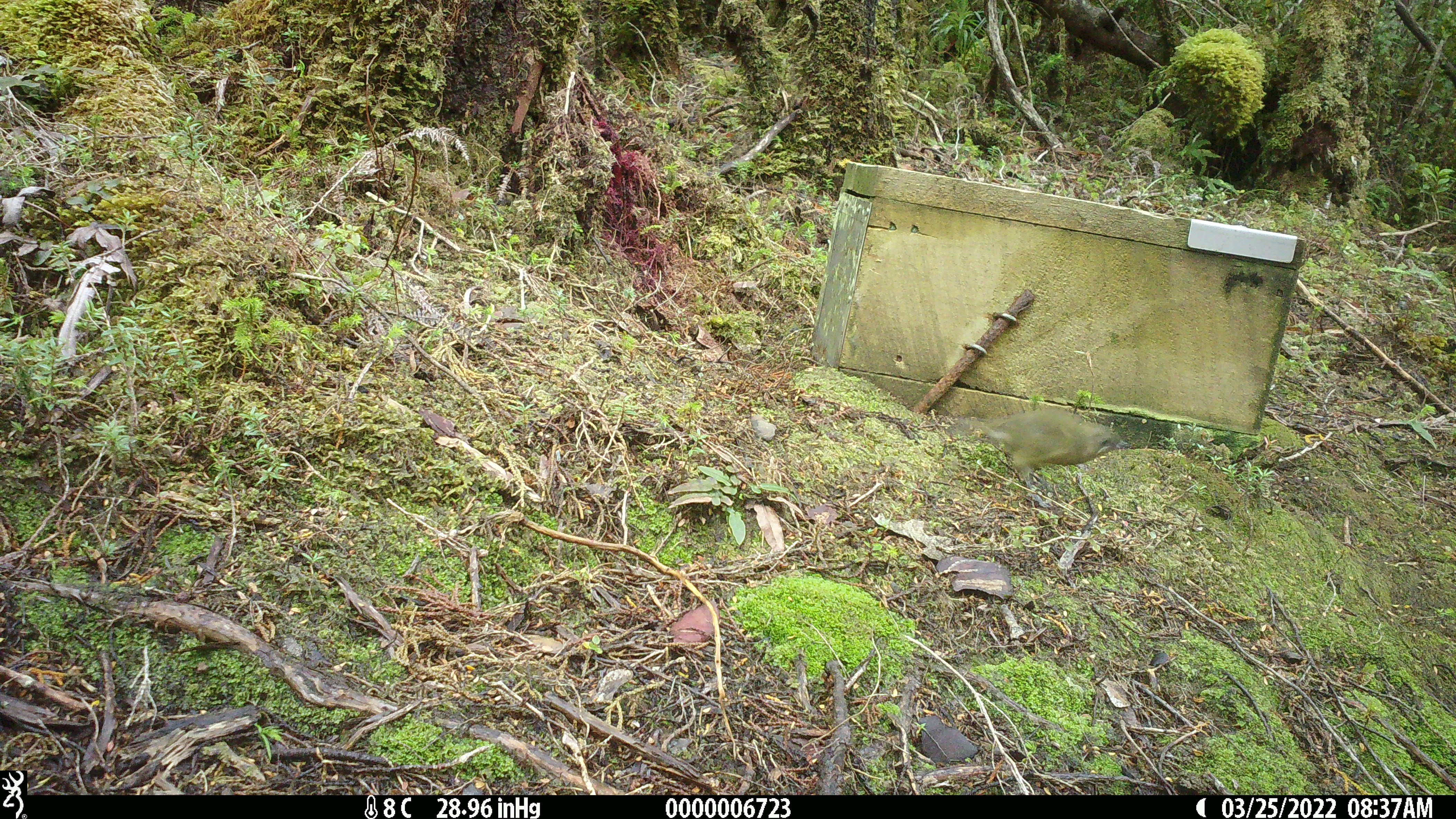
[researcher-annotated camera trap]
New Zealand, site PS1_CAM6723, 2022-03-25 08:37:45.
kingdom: Animalia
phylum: Chordata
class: Aves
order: Passeriformes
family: Meliphagidae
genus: Anthornis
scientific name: Anthornis melanura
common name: new zealand bellbird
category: bellbird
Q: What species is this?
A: Bellbird (new zealand bellbird) (Anthornis melanura).